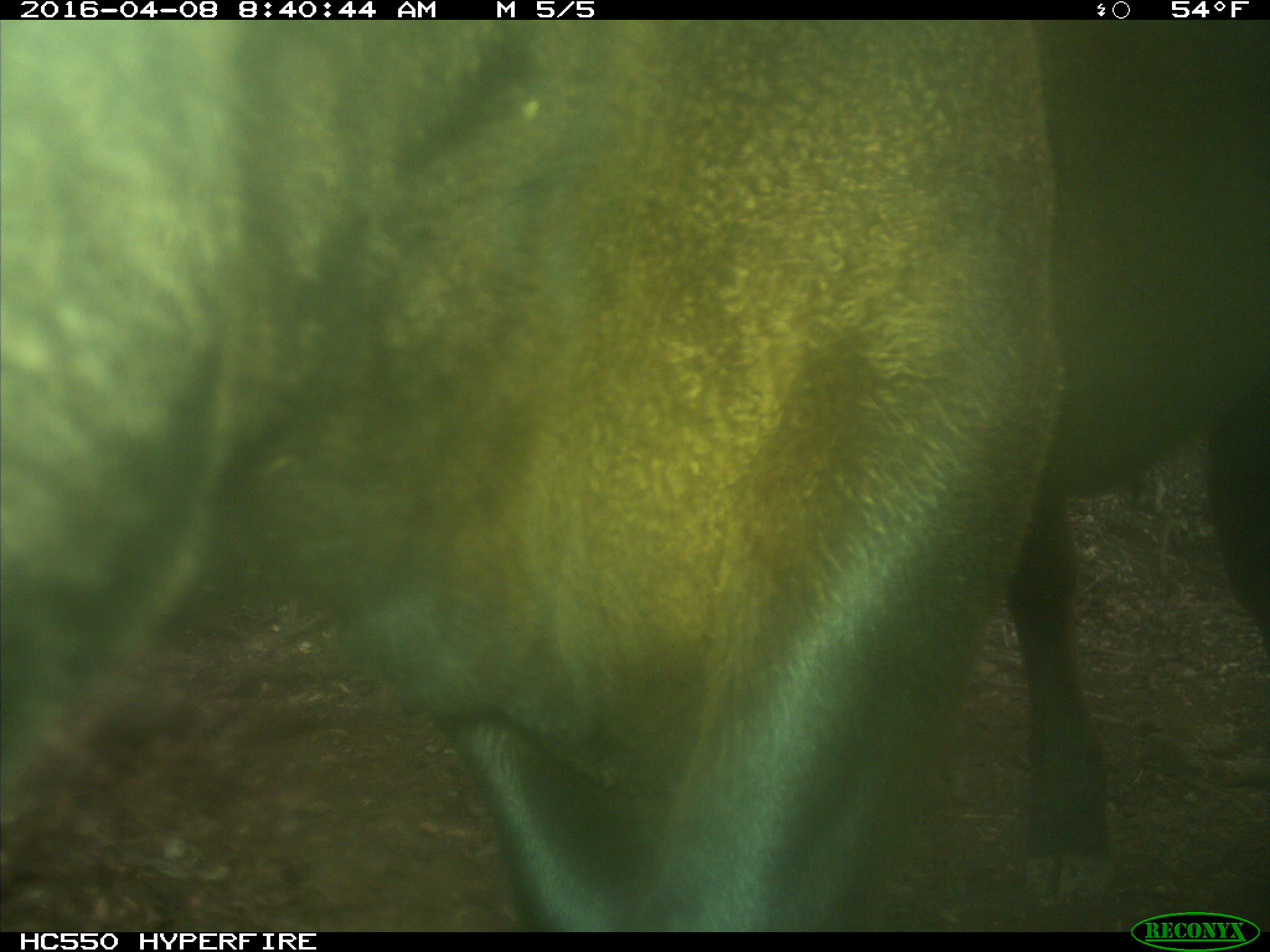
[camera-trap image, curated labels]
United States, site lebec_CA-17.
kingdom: Animalia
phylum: Chordata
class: Mammalia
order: Artiodactyla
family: Bovidae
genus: Bos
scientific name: Bos taurus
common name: domestic cow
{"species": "Bos taurus (domestic cow)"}